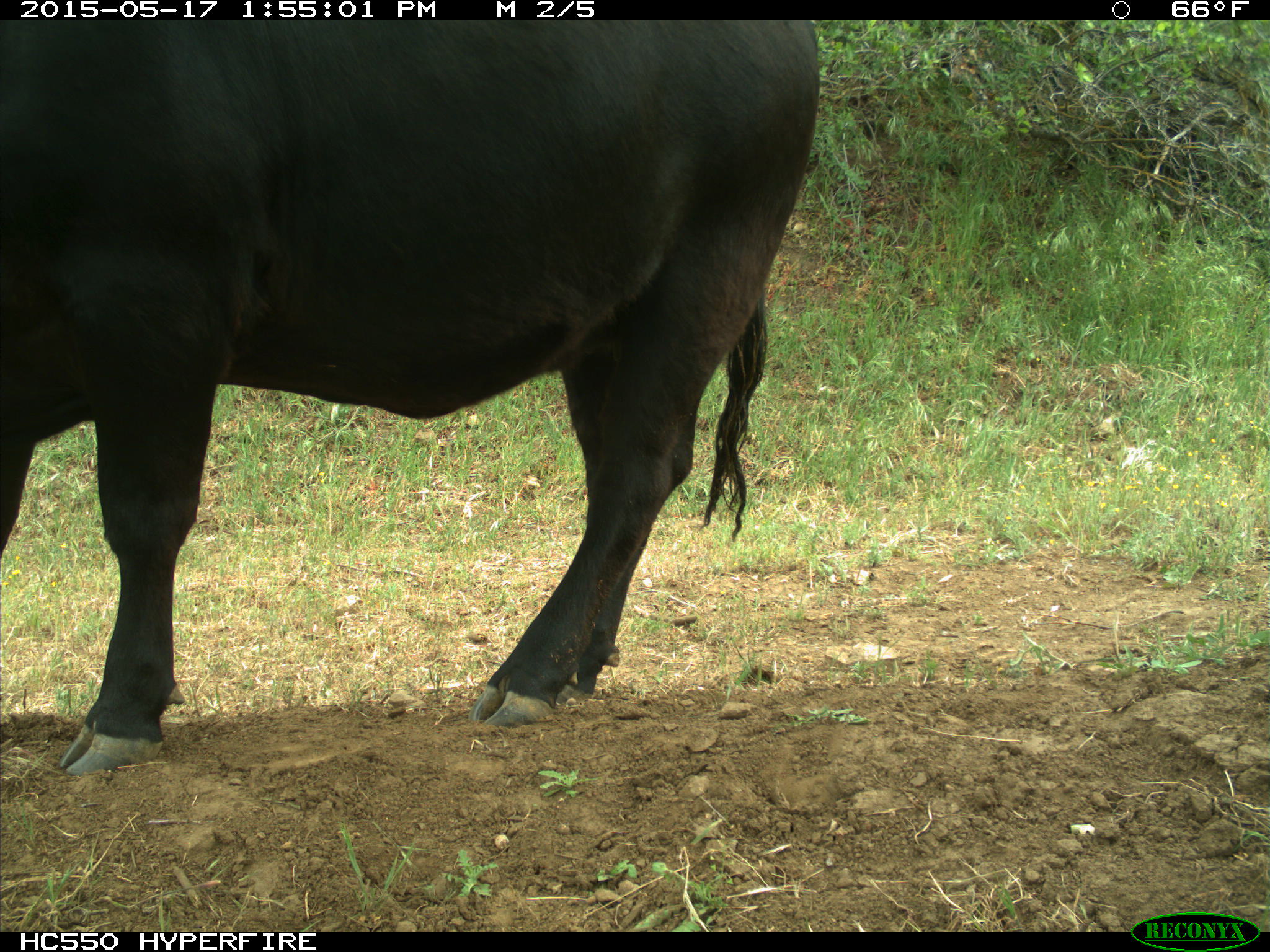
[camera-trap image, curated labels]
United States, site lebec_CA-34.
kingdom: Animalia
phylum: Chordata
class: Mammalia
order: Artiodactyla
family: Bovidae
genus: Bos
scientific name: Bos taurus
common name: domestic cow